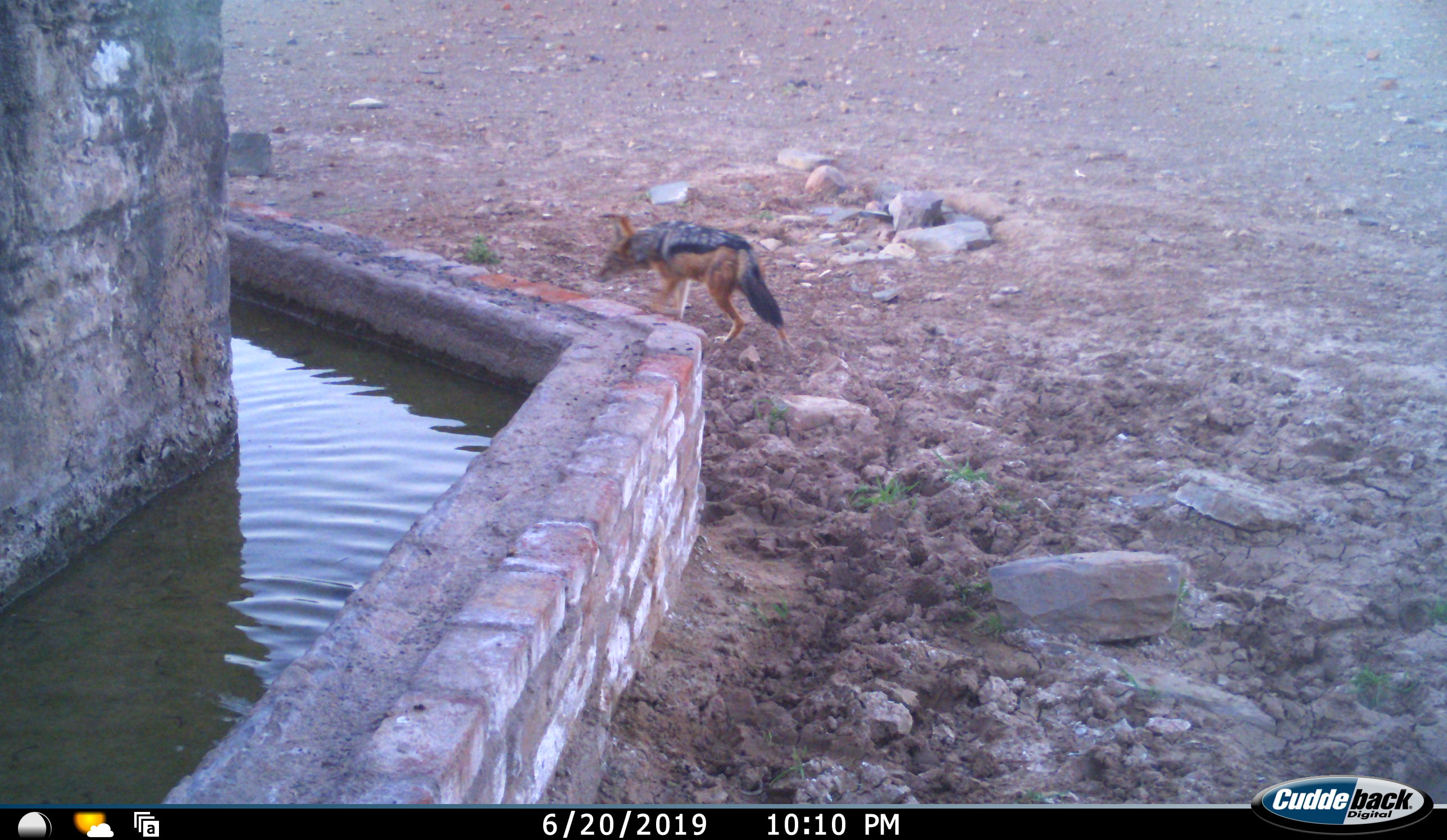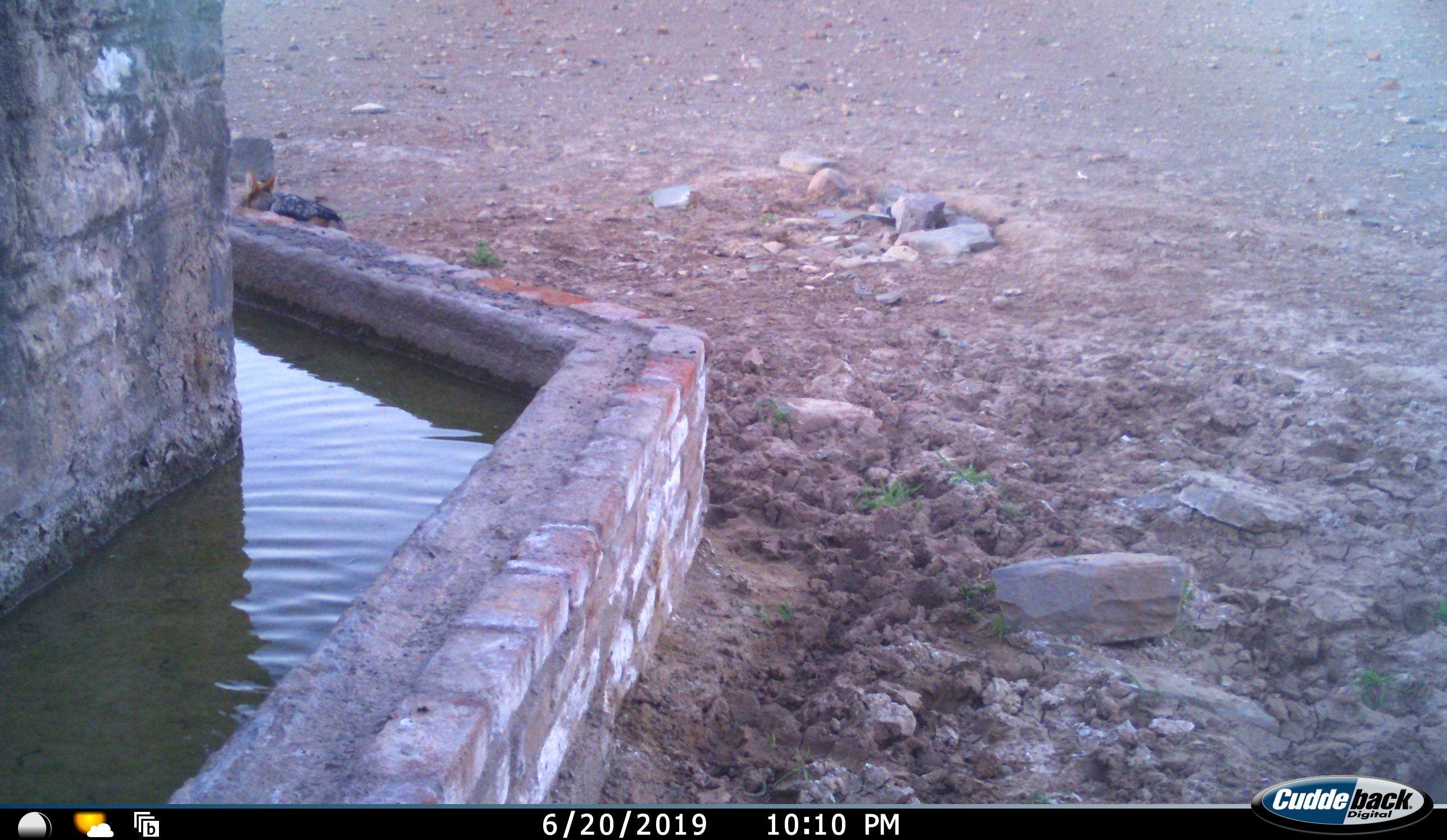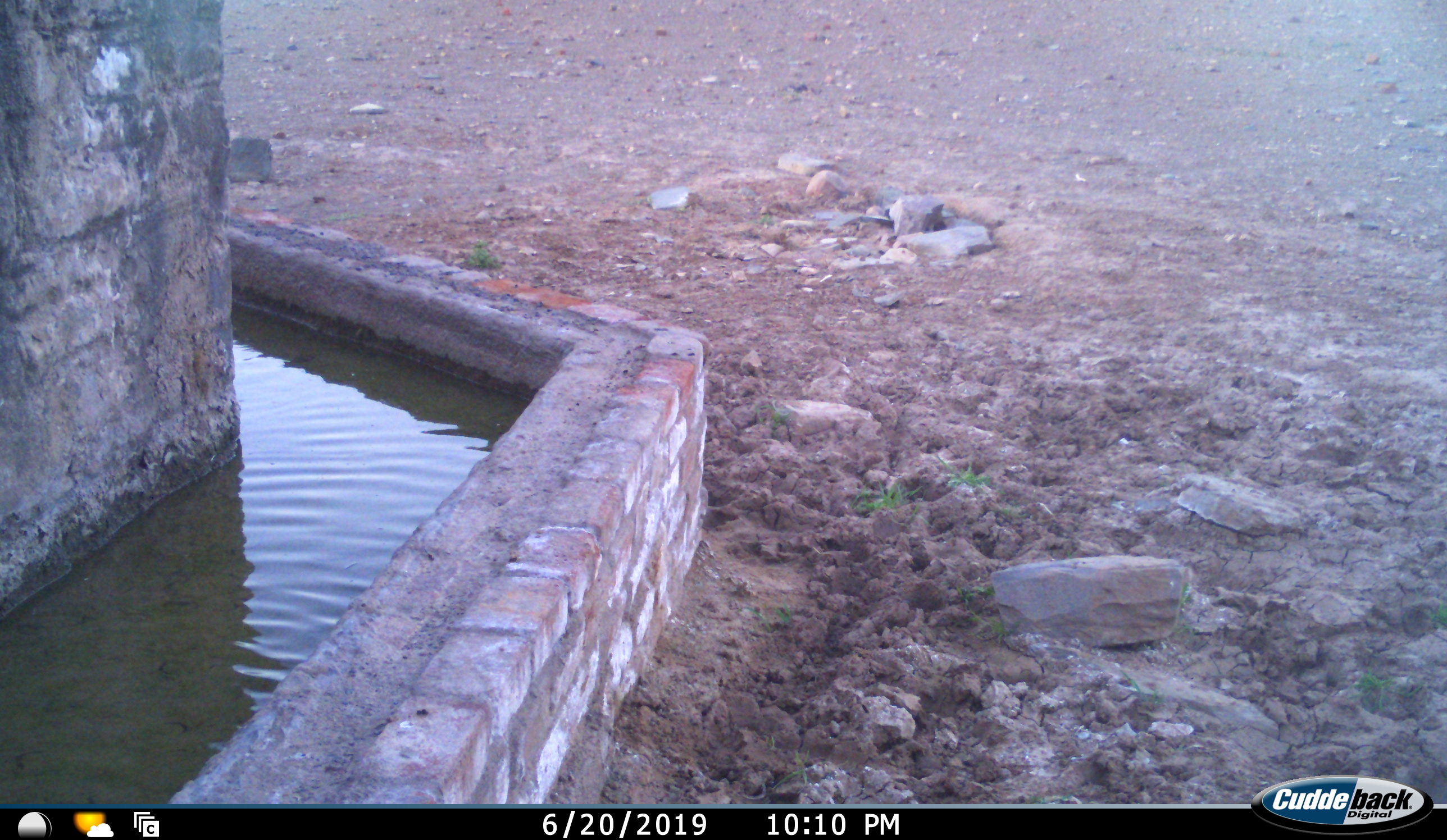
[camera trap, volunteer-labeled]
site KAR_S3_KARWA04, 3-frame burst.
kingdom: Animalia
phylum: Chordata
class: Mammalia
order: Carnivora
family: Canidae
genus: Lupulella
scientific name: Lupulella mesomelas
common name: black-backed jackal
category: jackalblackbacked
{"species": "jackalblackbacked (black-backed jackal) (Lupulella mesomelas)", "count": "1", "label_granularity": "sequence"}